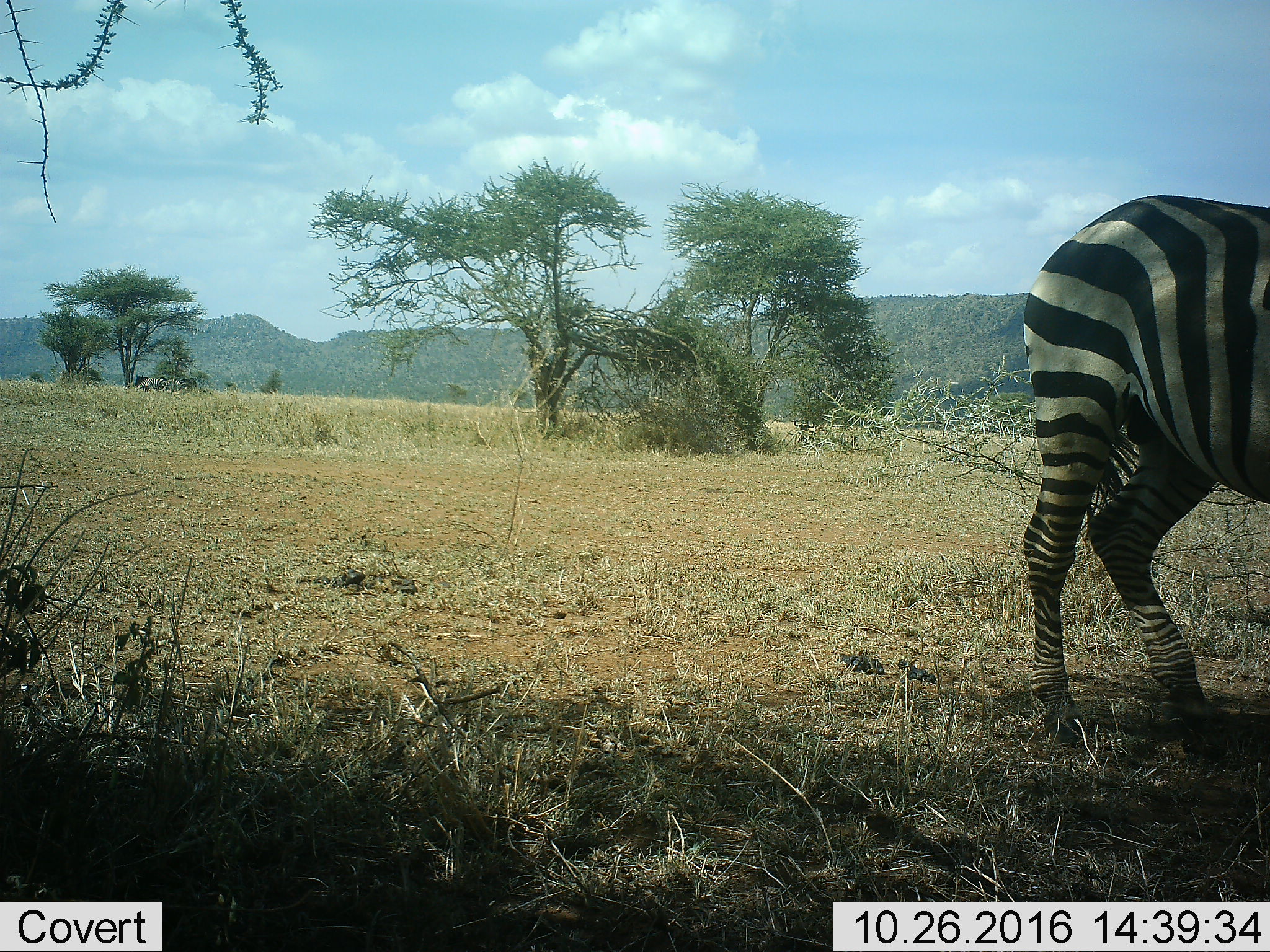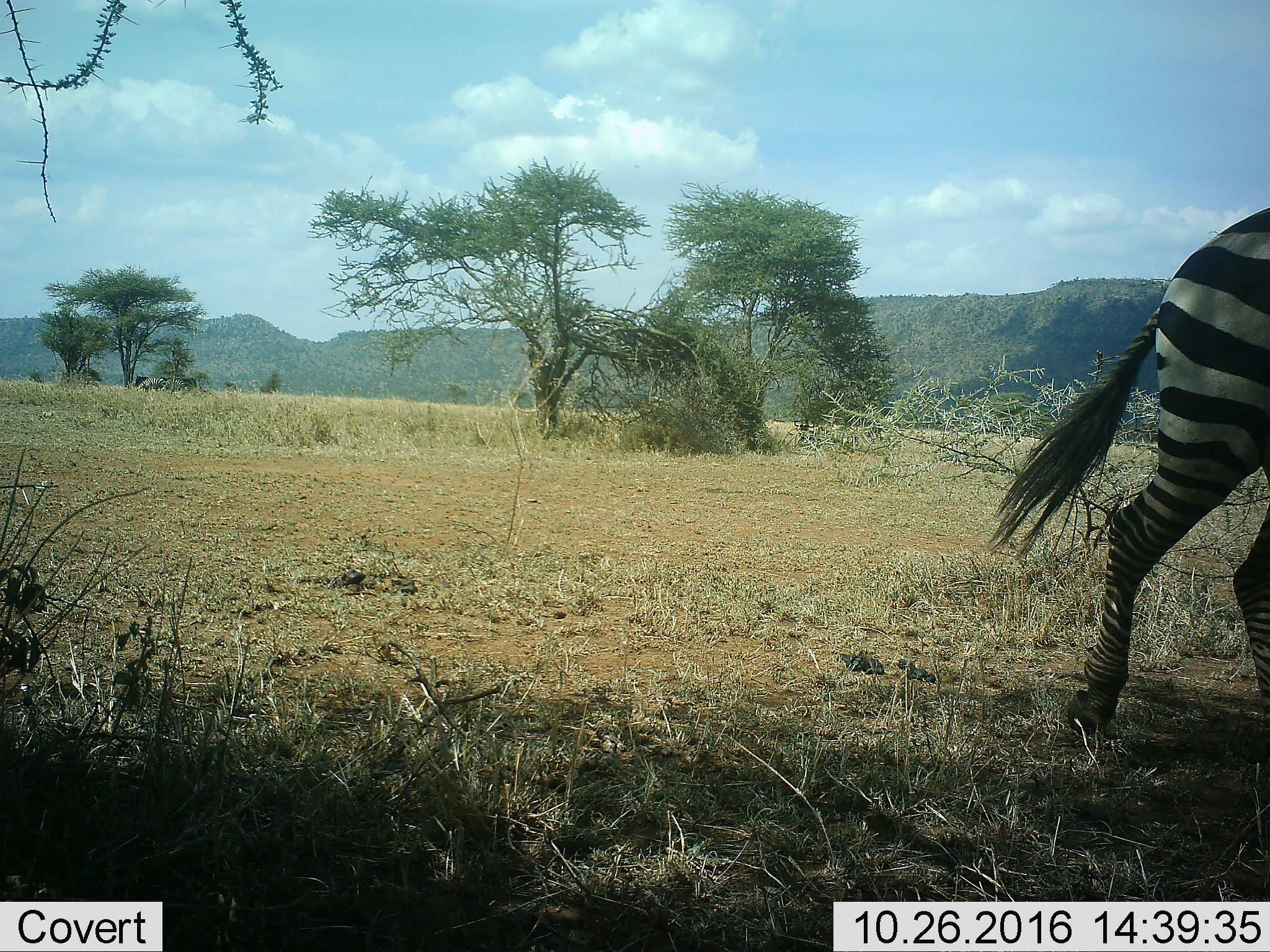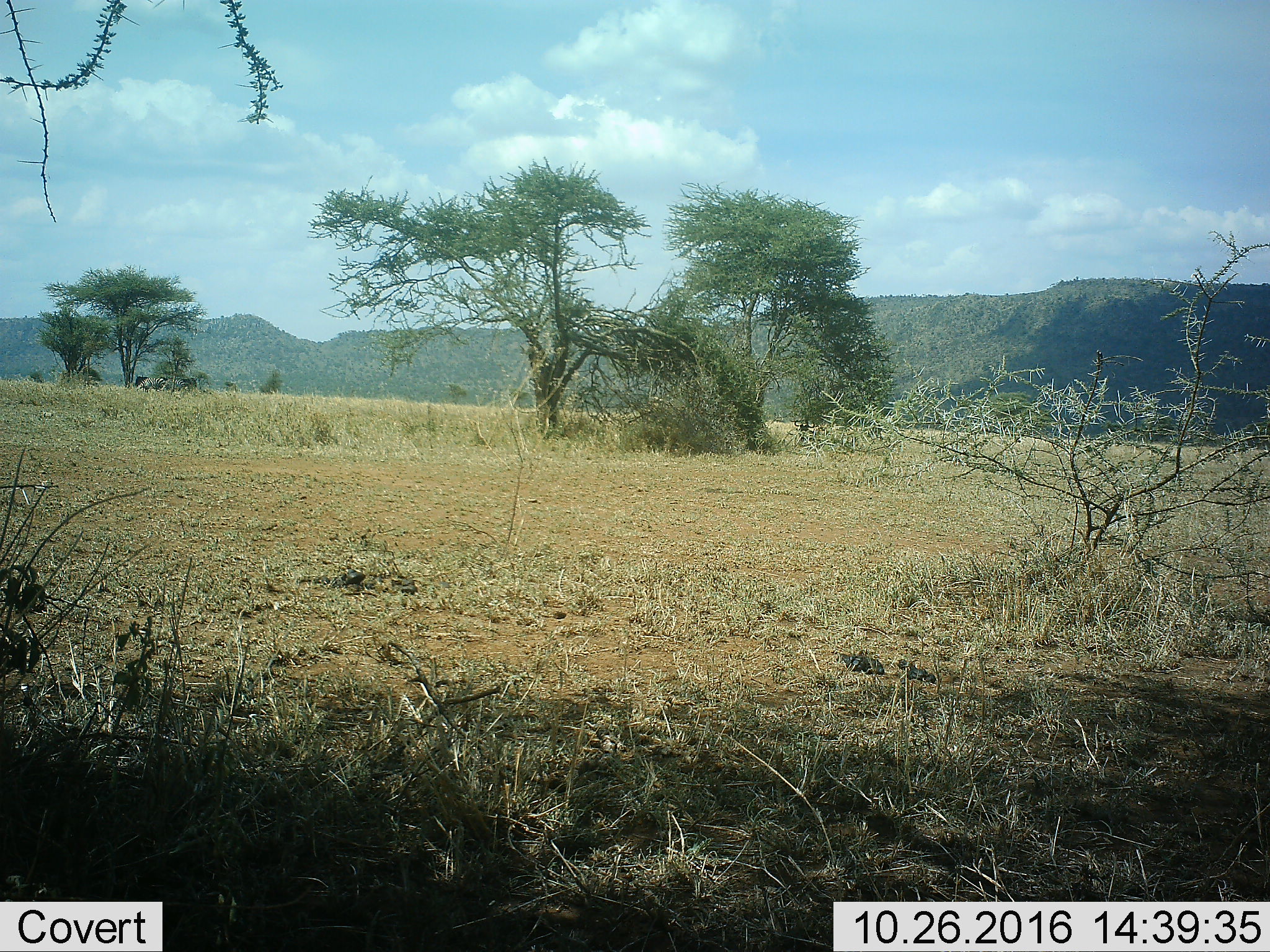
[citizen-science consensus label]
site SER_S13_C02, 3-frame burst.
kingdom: Animalia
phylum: Chordata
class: Mammalia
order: Perissodactyla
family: Equidae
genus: Equus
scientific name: Equus quagga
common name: plains zebra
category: zebraplains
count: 2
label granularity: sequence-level